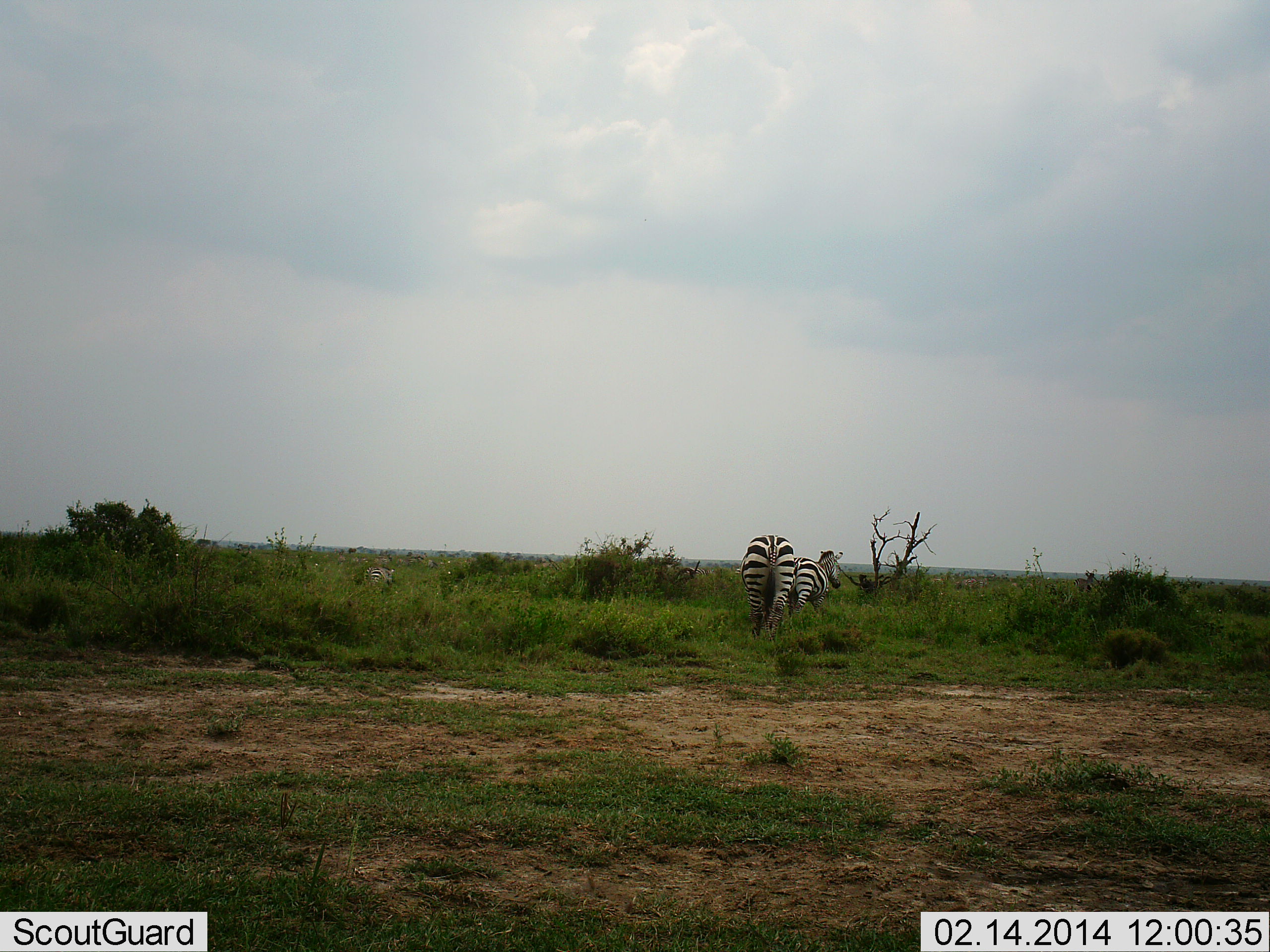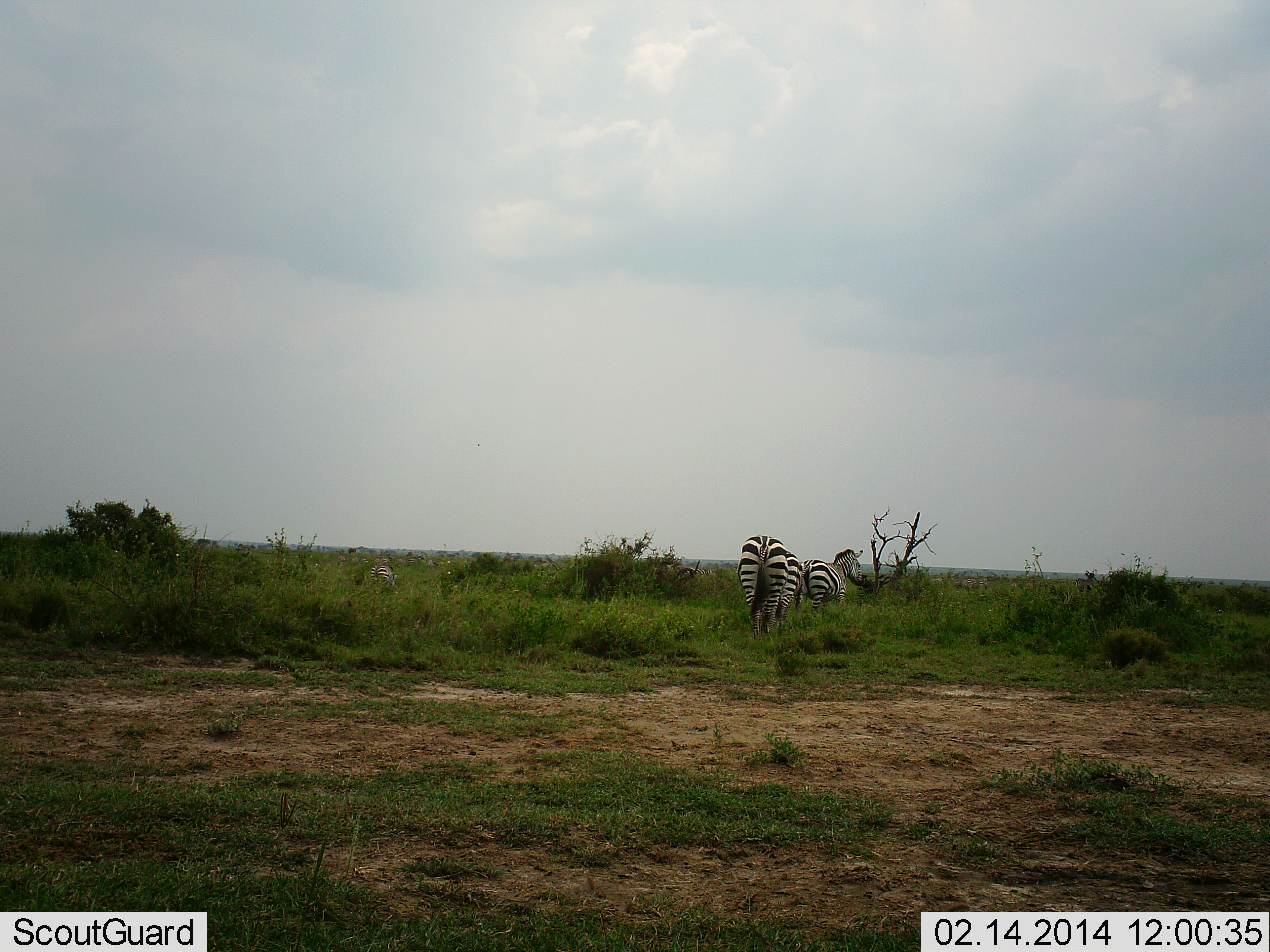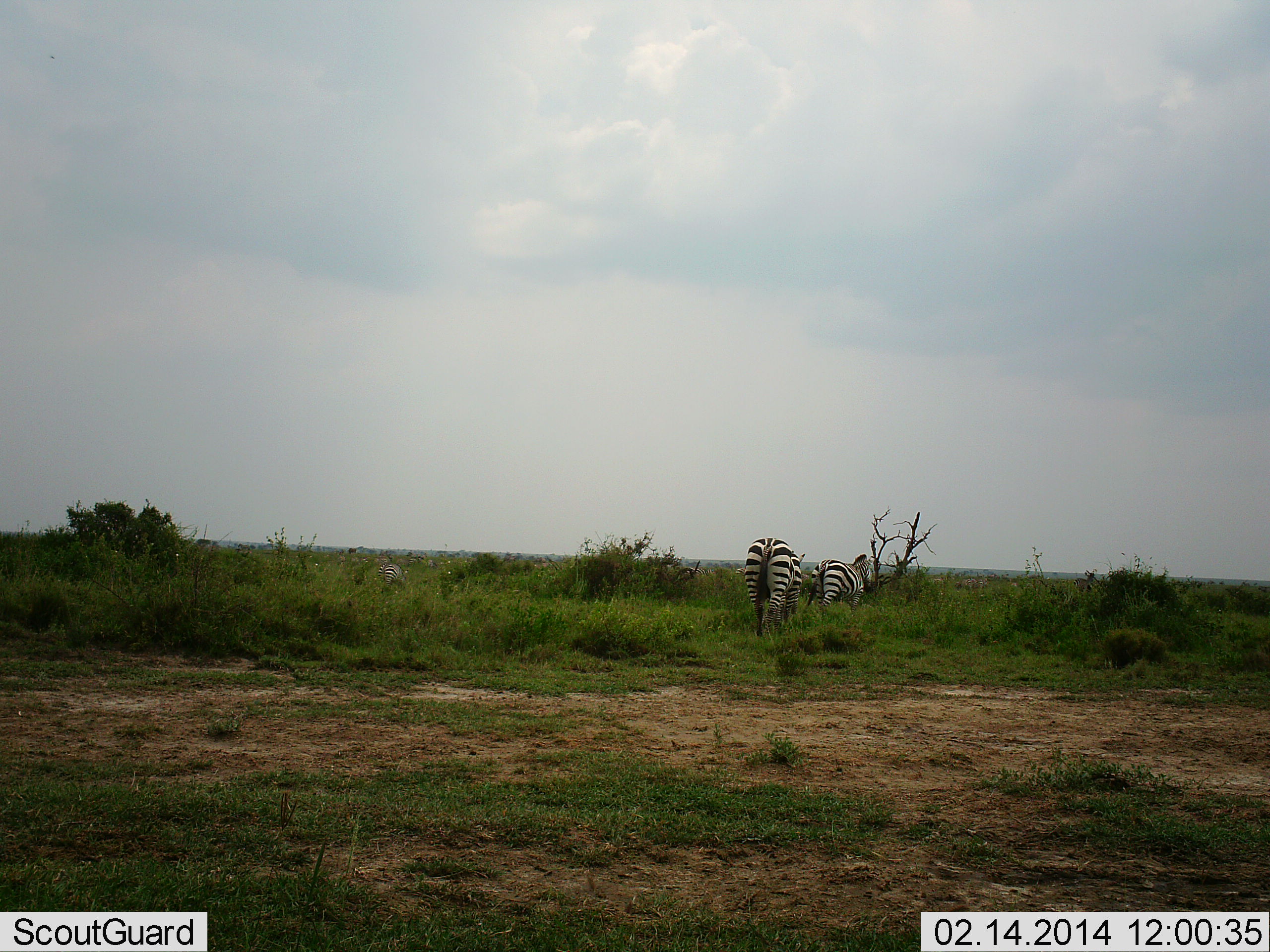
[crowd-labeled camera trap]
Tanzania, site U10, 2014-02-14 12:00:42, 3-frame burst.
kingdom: Animalia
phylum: Chordata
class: Mammalia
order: Perissodactyla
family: Equidae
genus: Equus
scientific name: Equus quagga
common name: plains zebra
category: zebra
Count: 3.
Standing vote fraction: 10%.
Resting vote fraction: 0%.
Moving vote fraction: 90%.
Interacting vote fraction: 0%.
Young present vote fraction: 0%.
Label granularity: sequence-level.